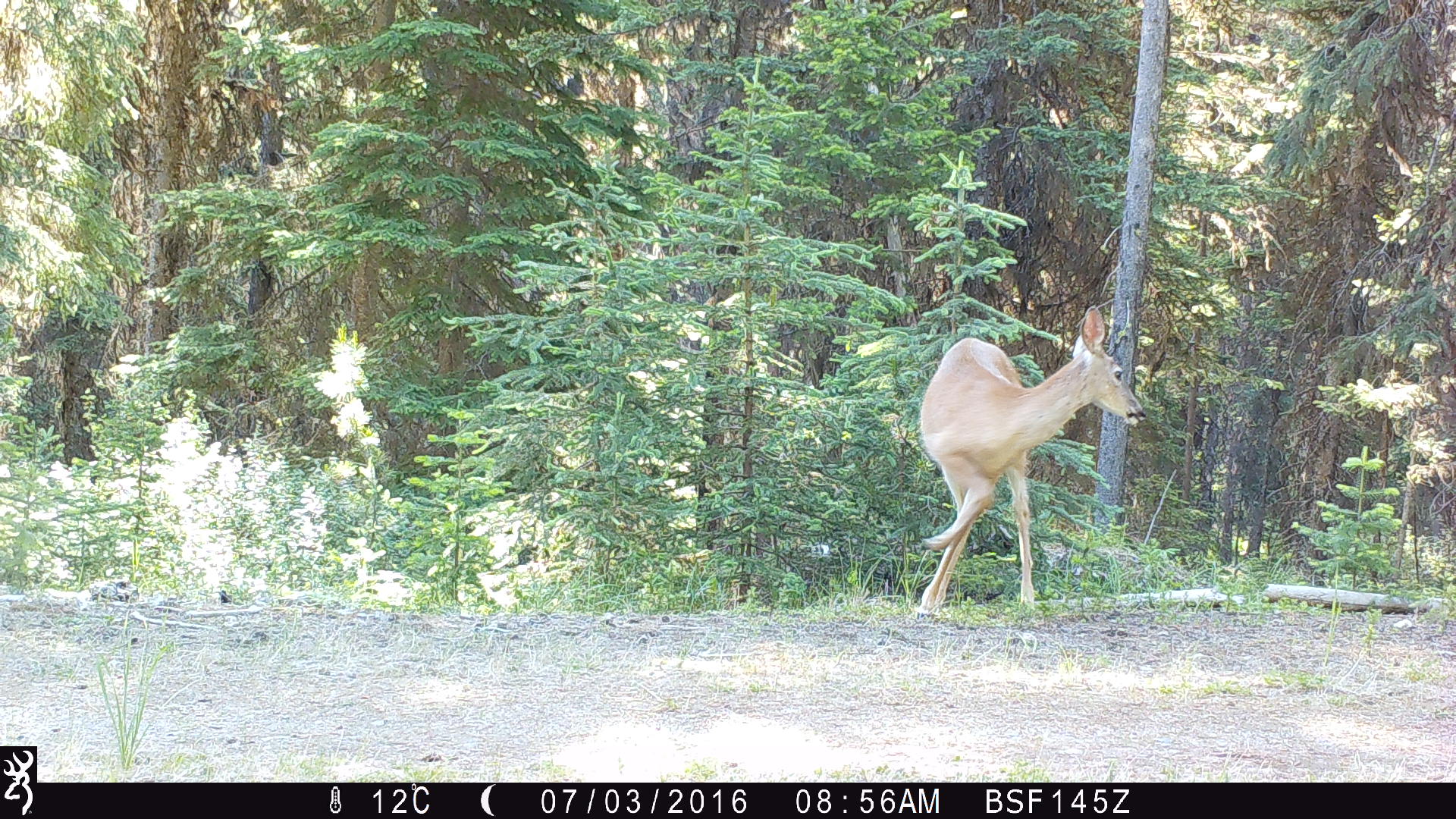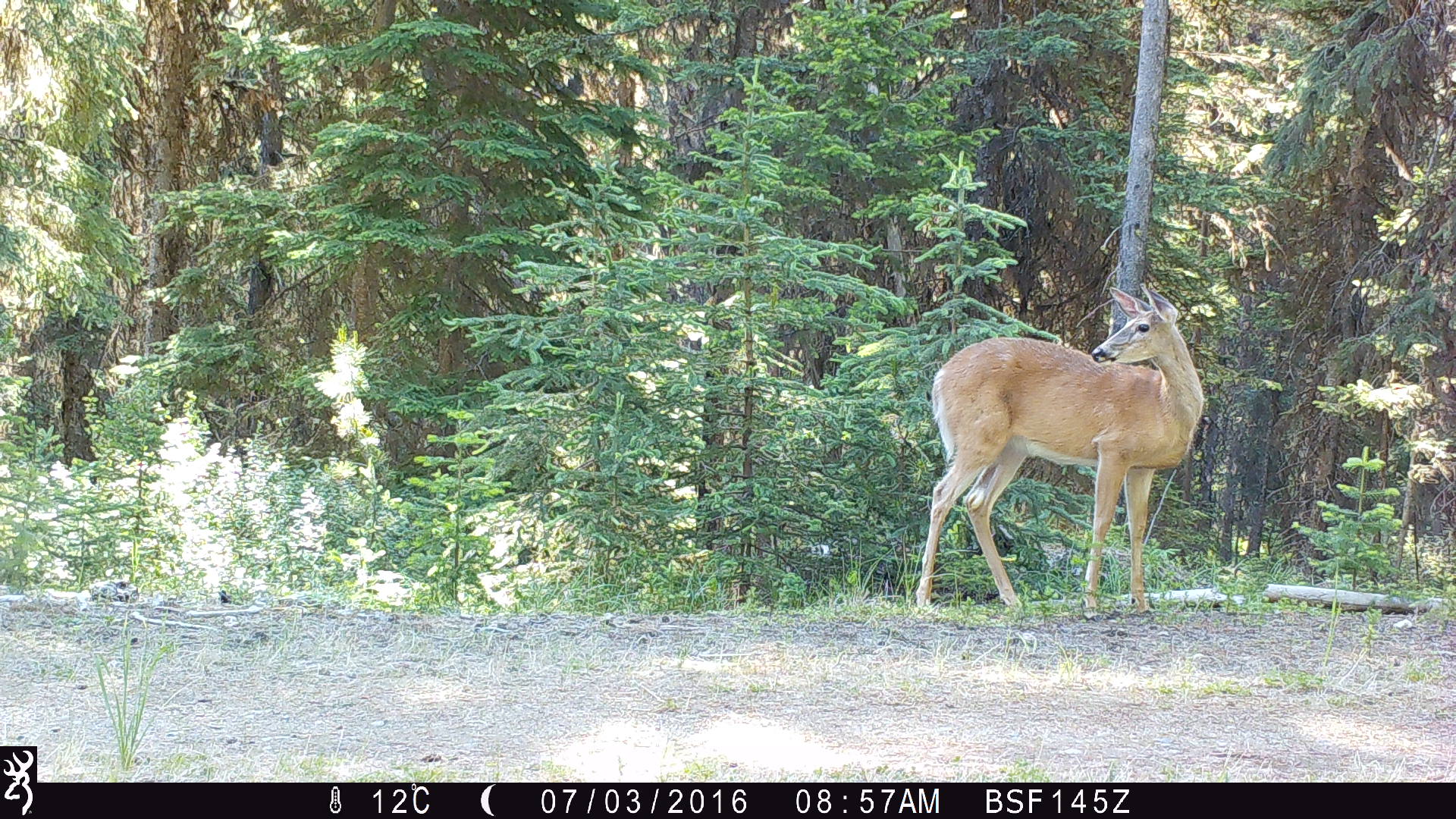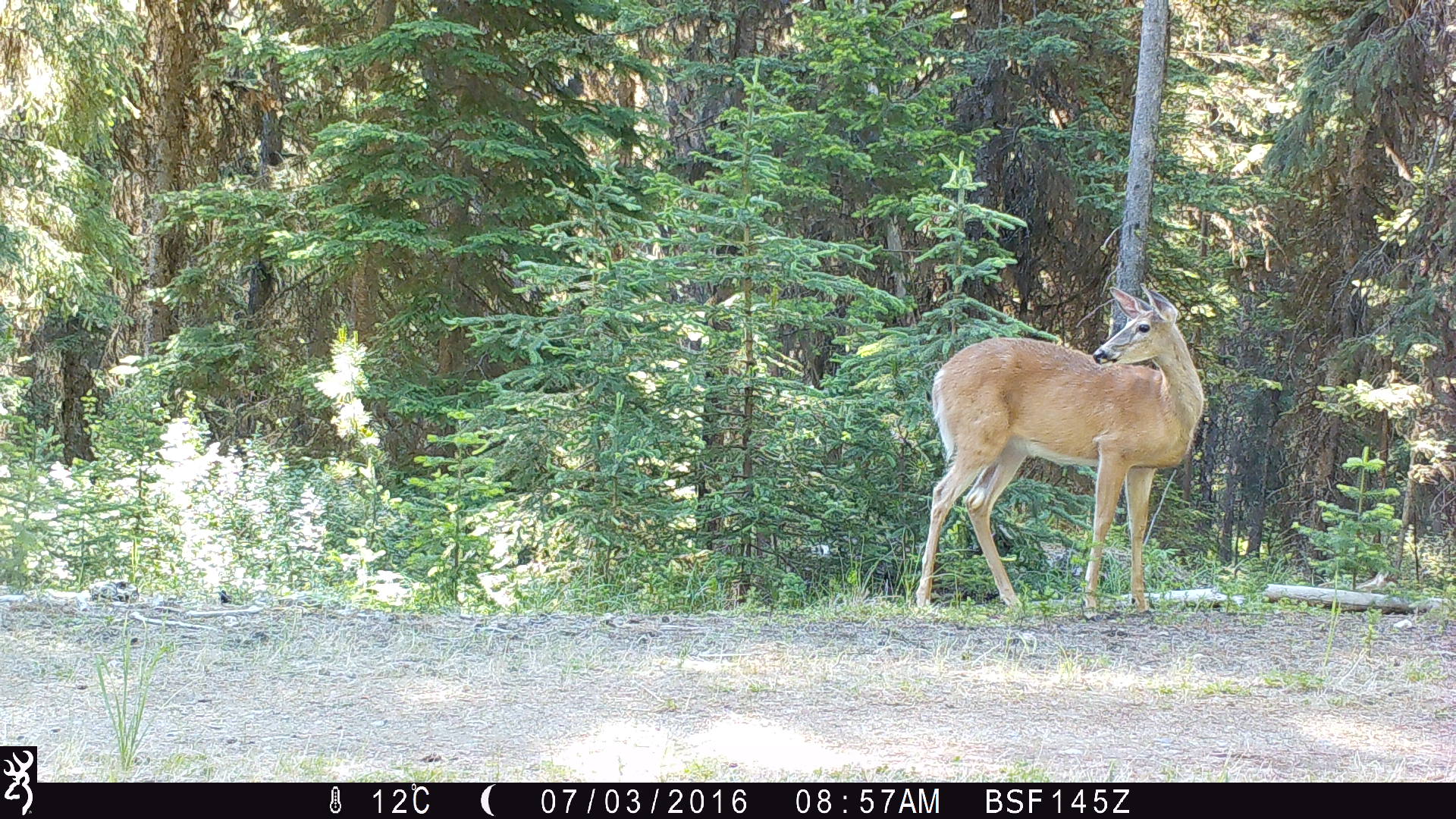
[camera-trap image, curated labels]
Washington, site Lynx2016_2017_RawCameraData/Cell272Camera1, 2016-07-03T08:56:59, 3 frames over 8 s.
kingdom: Animalia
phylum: Chordata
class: Mammalia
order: Artiodactyla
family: Cervidae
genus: Odocoileus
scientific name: Odocoileus virginianus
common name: white-tailed deer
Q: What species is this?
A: Odocoileus virginianus (white-tailed deer).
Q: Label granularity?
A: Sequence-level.